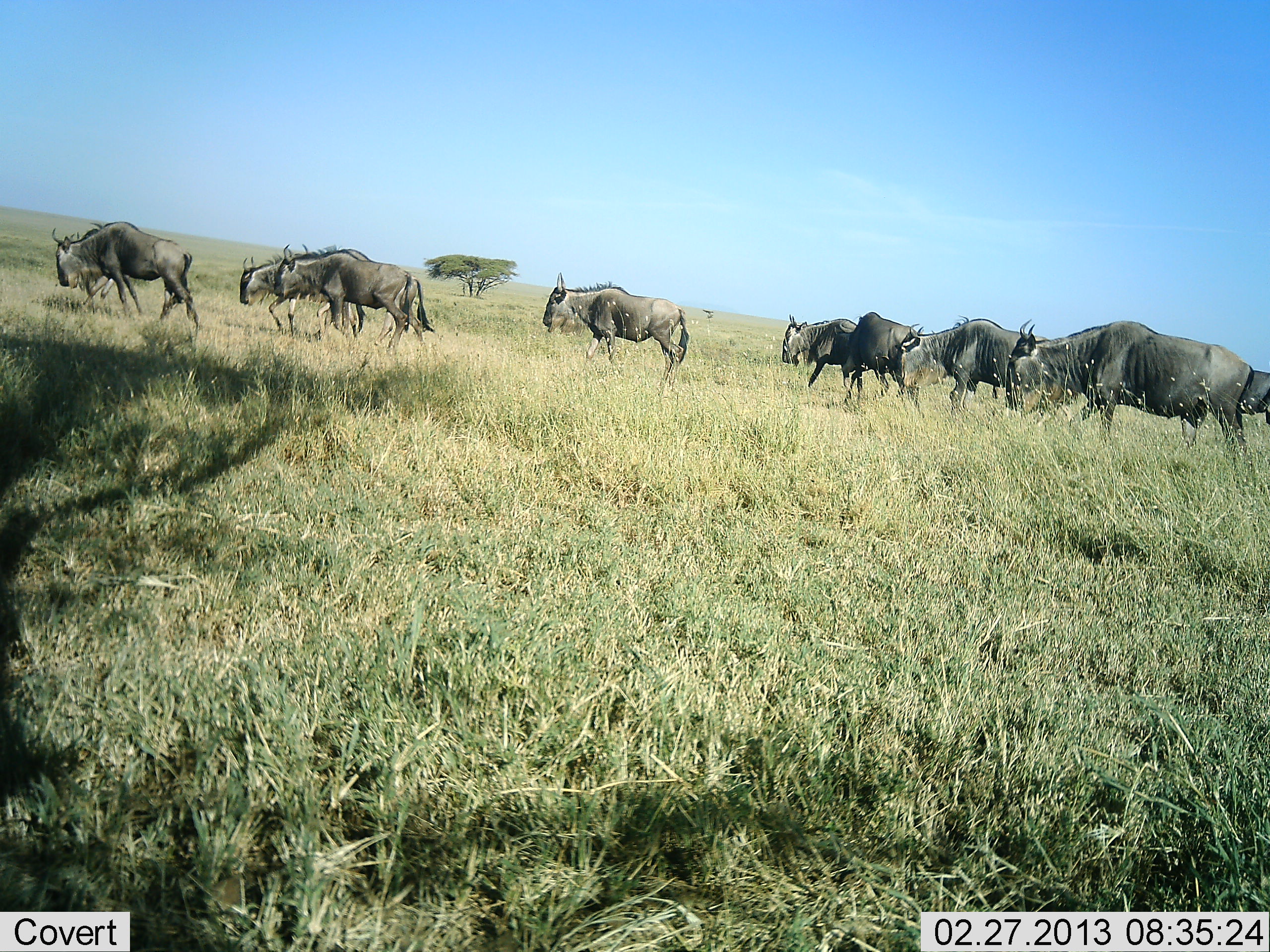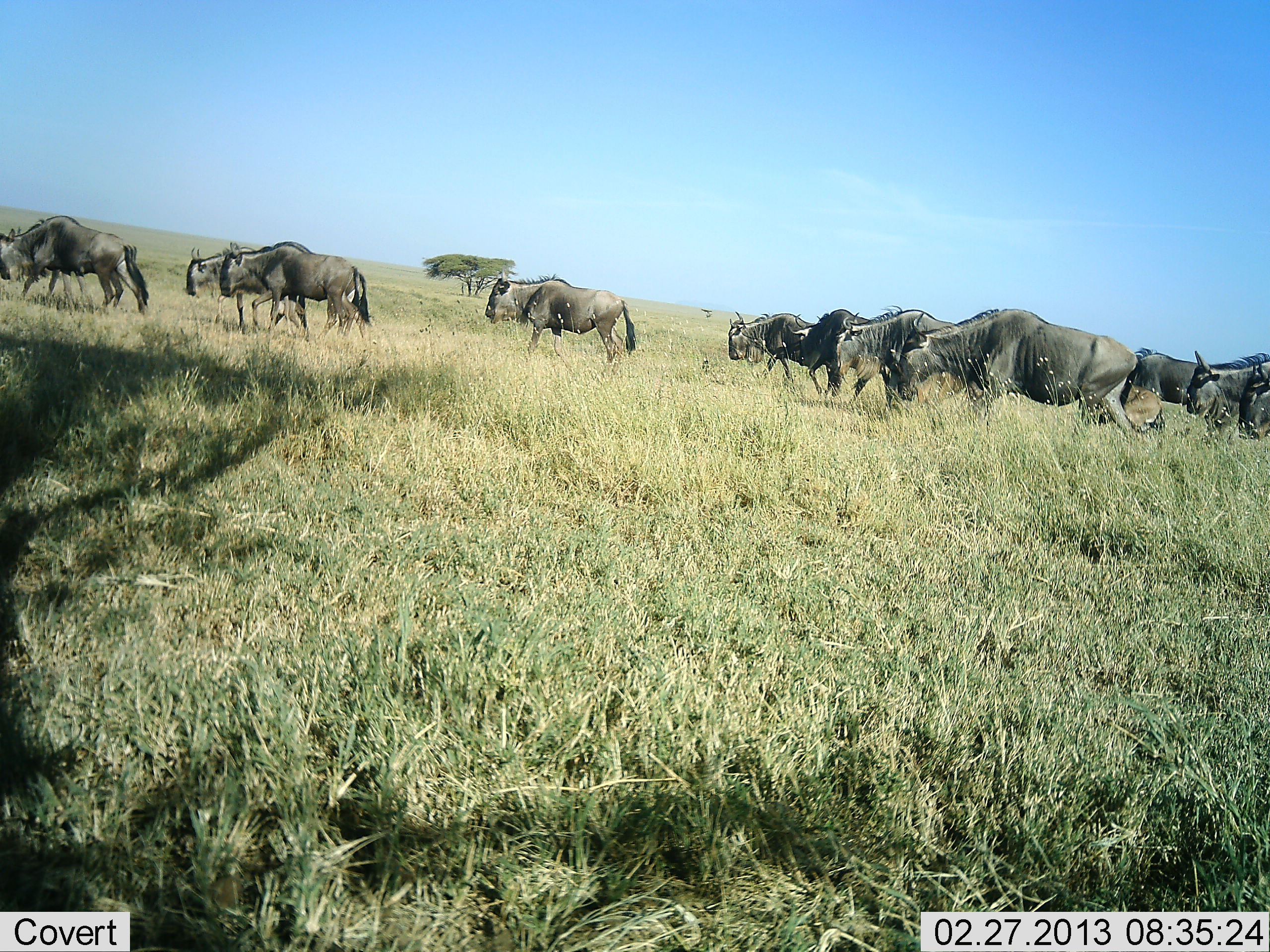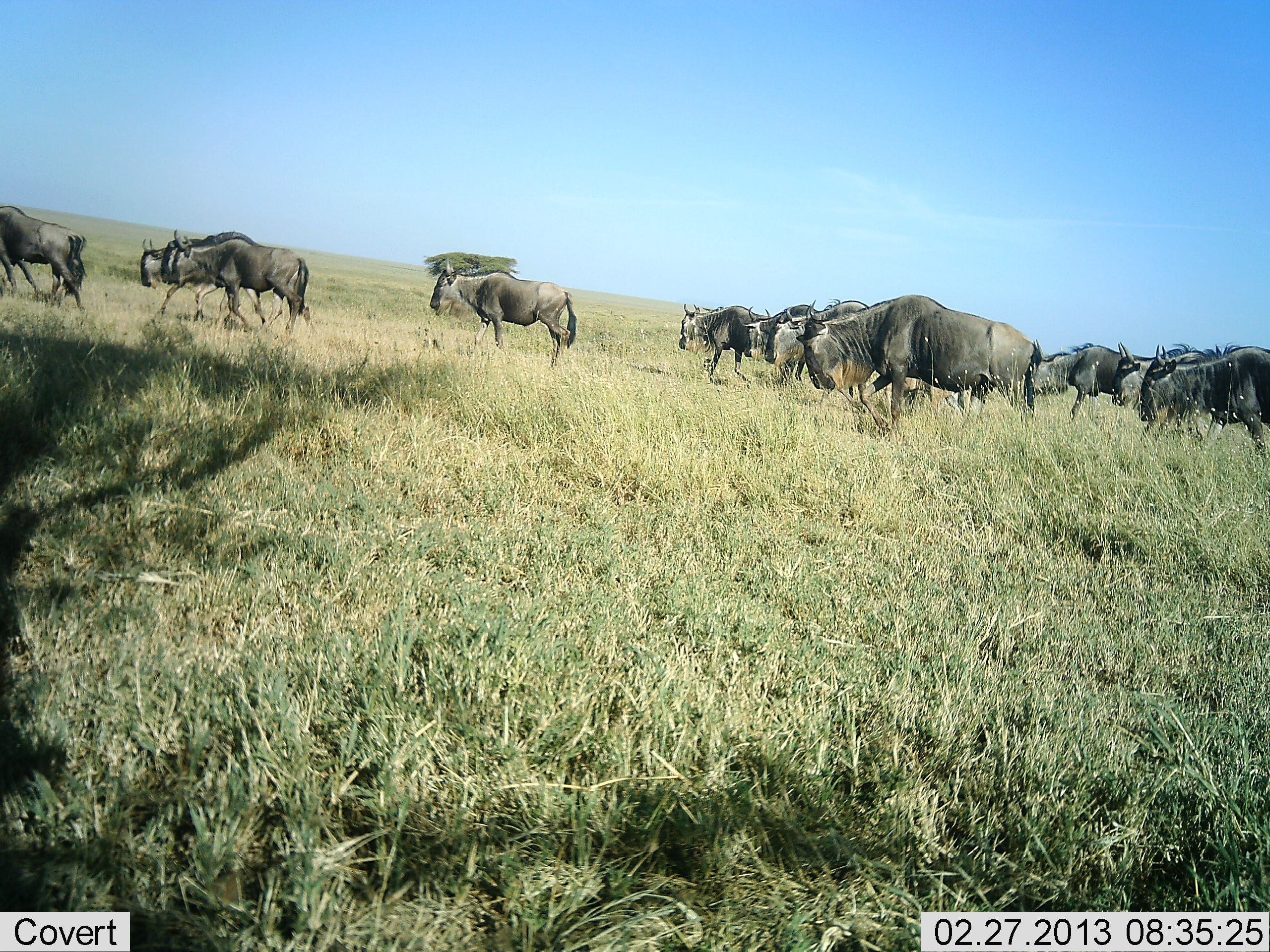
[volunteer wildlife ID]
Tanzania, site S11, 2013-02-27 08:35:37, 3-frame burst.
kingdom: Animalia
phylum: Chordata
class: Mammalia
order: Artiodactyla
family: Bovidae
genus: Connochaetes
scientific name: Connochaetes taurinus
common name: blue wildebeest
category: wildebeest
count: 11-50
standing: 8%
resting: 0%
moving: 97%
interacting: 0%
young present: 3%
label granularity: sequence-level